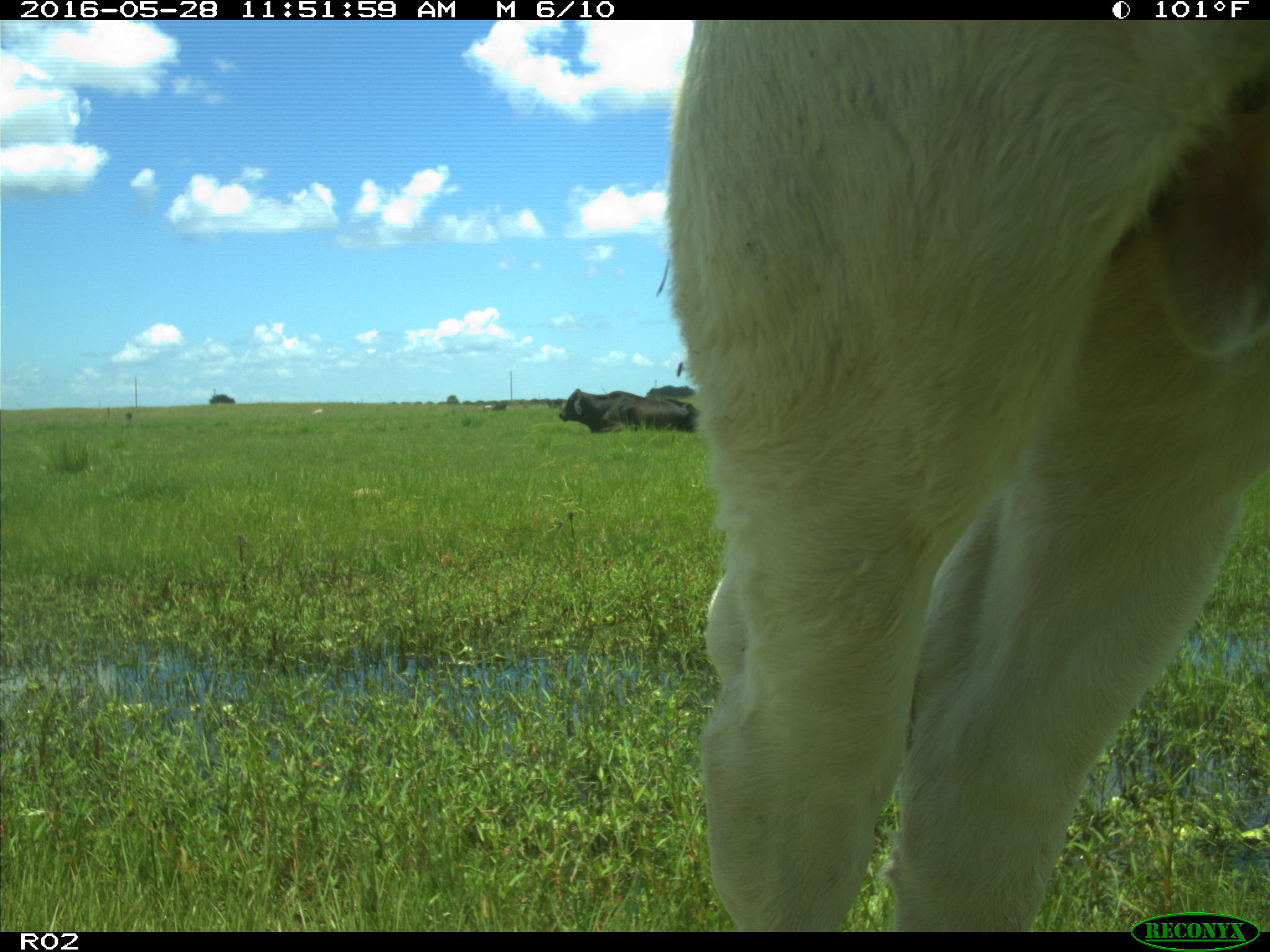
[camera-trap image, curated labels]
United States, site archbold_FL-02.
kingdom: Animalia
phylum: Chordata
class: Mammalia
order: Artiodactyla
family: Bovidae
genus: Bos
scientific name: Bos taurus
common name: domestic cow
Bos taurus (domestic cow).